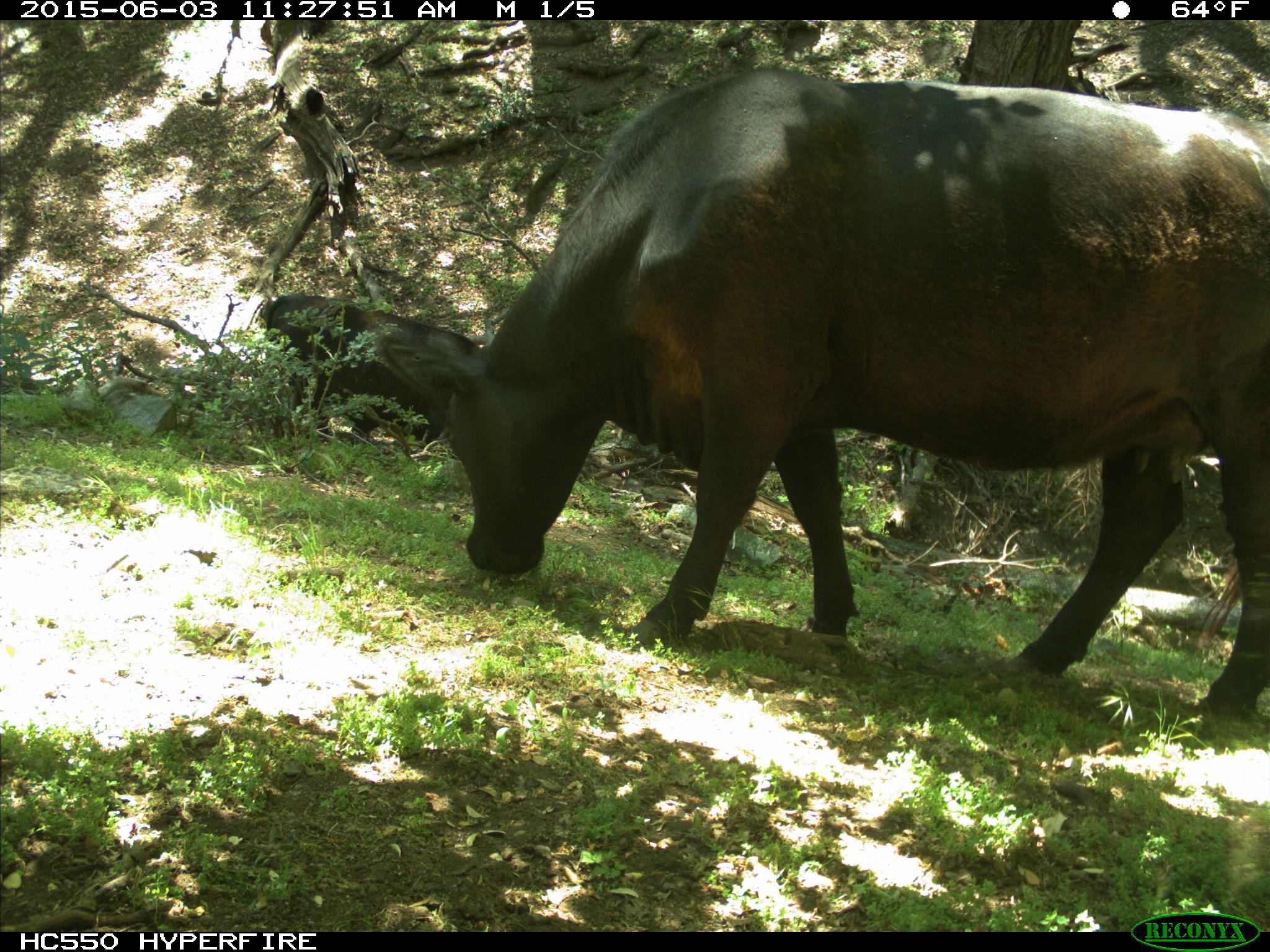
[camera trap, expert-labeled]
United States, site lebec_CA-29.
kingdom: Animalia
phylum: Chordata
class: Mammalia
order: Artiodactyla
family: Bovidae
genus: Bos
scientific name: Bos taurus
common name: domestic cow